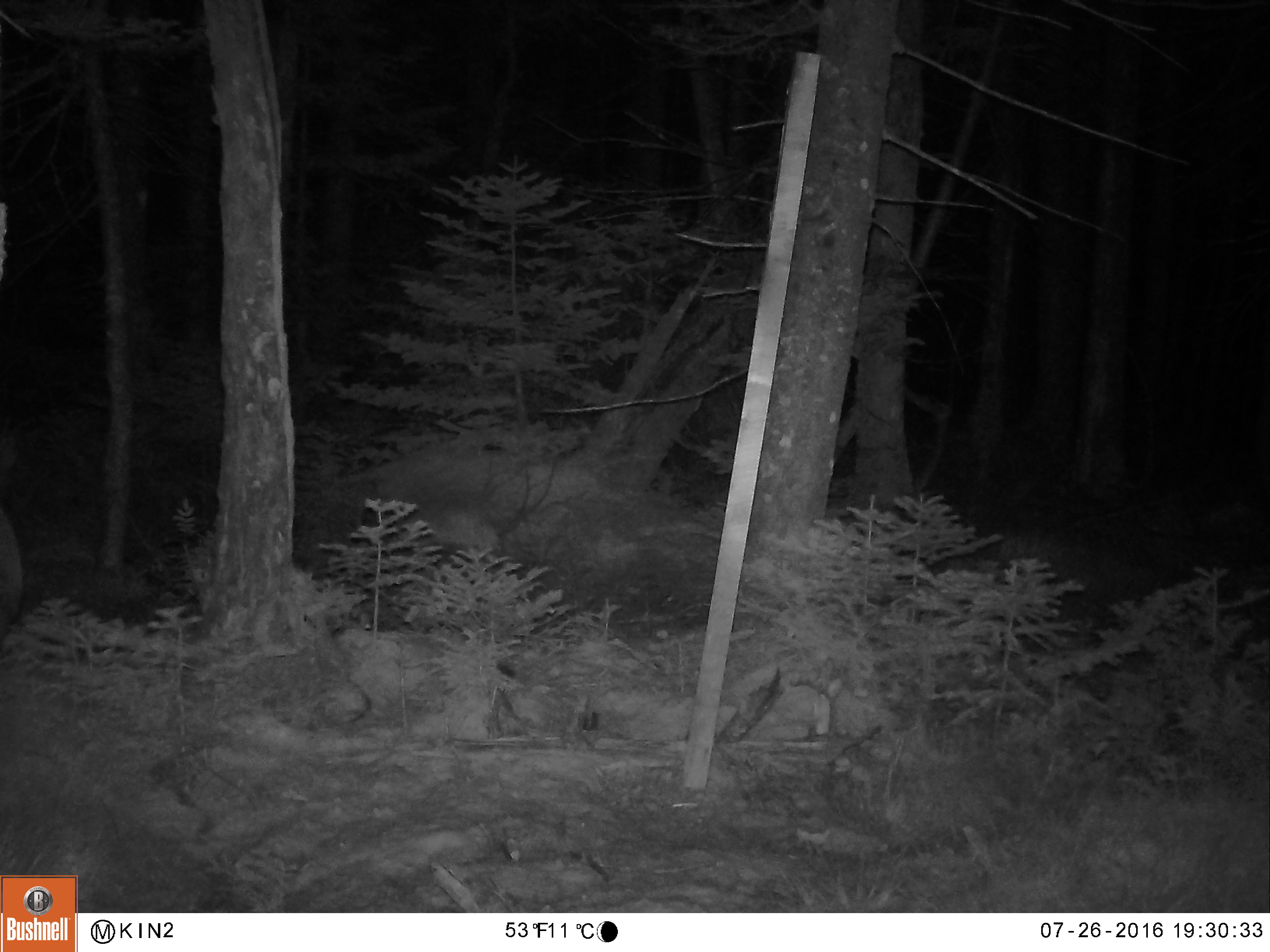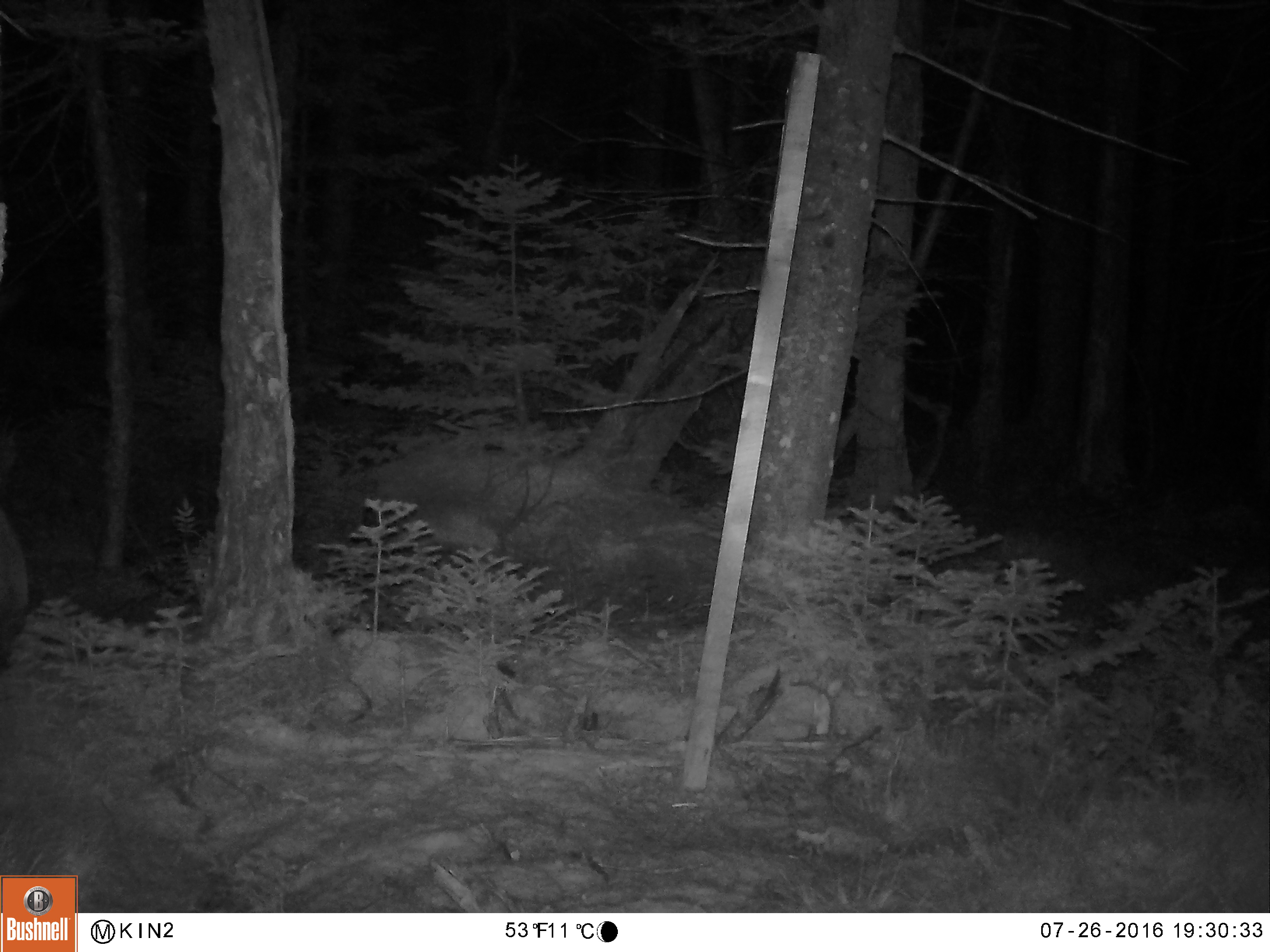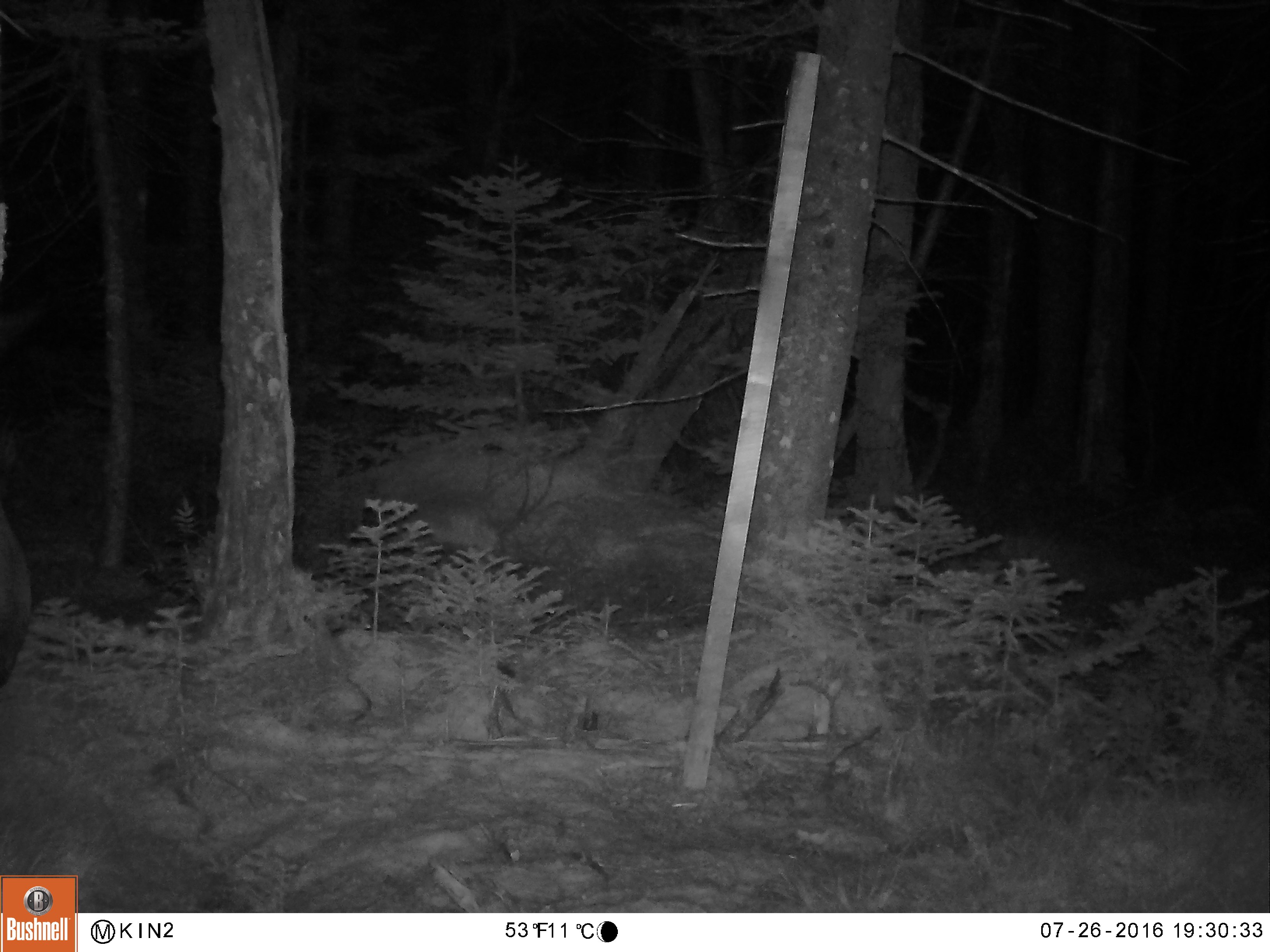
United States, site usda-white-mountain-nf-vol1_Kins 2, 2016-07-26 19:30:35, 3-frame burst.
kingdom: Animalia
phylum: Chordata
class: Mammalia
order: Artiodactyla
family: Cervidae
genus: Alces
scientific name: Alces alces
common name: moose